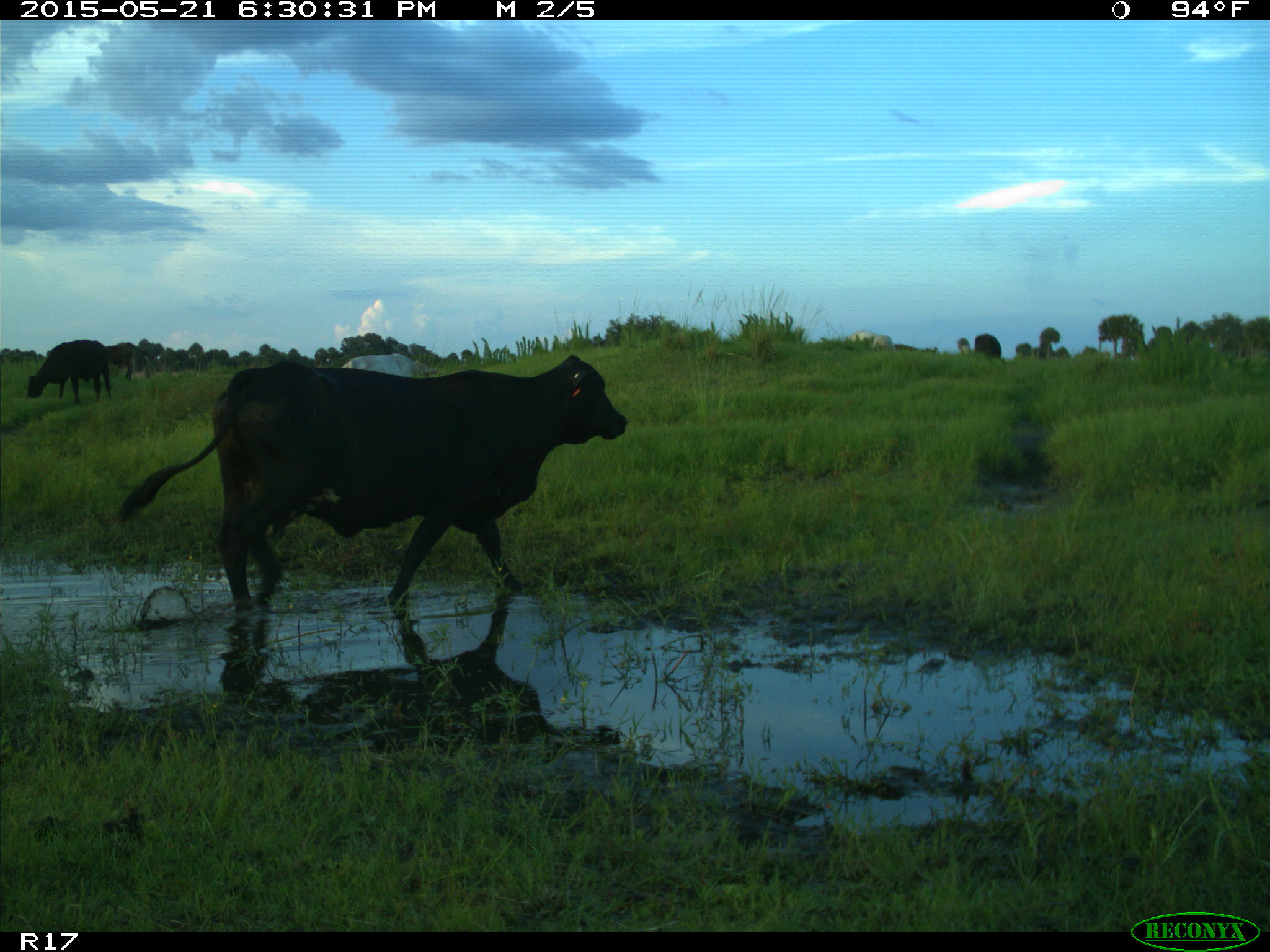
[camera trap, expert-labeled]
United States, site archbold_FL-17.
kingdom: Animalia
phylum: Chordata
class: Mammalia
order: Artiodactyla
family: Bovidae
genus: Bos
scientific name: Bos taurus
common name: domestic cow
Bos taurus (domestic cow).